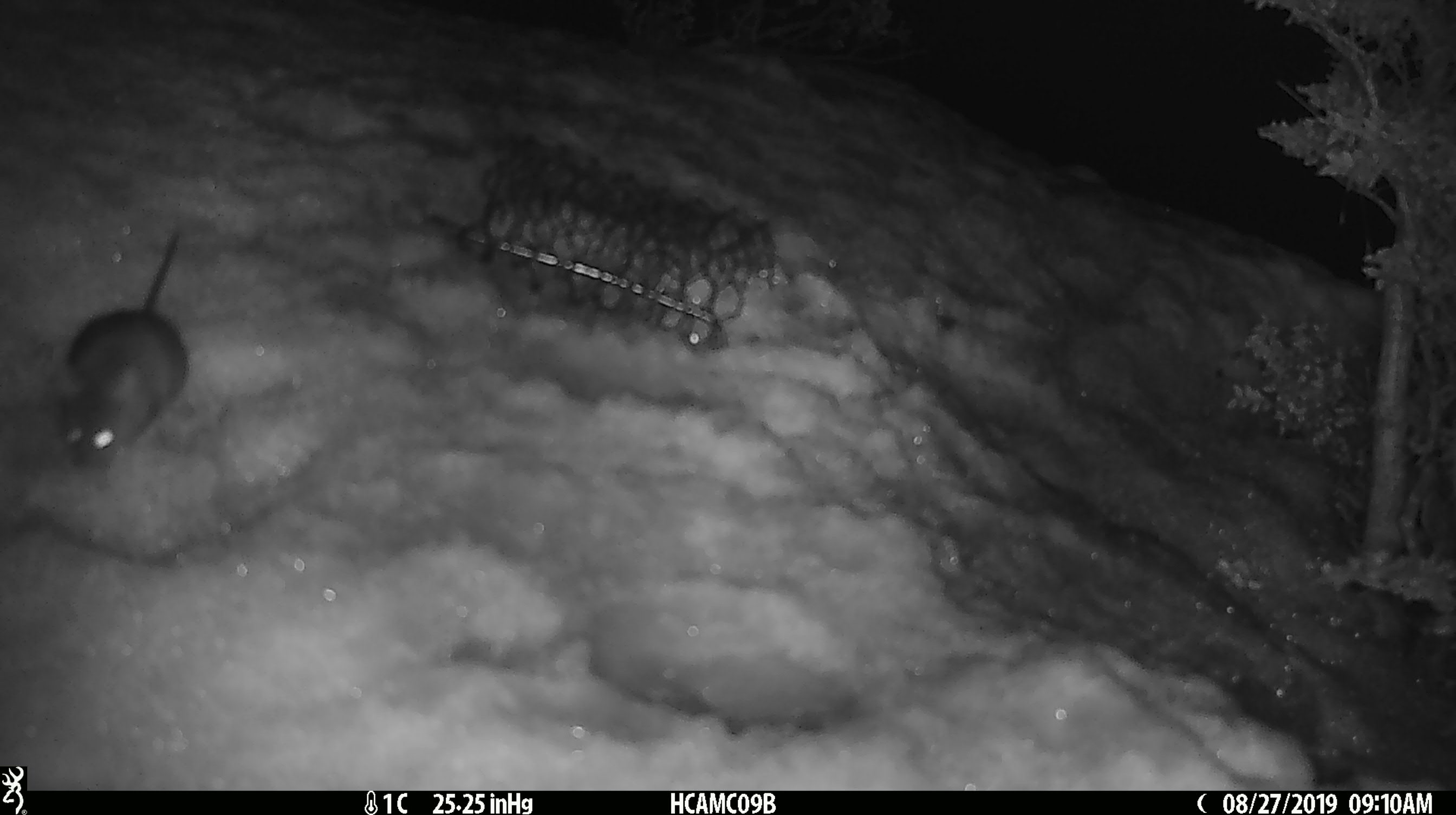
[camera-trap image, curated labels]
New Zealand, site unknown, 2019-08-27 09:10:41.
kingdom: Animalia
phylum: Chordata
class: Mammalia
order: Rodentia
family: Muridae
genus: Mus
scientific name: Mus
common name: mouse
Mouse (Mus).